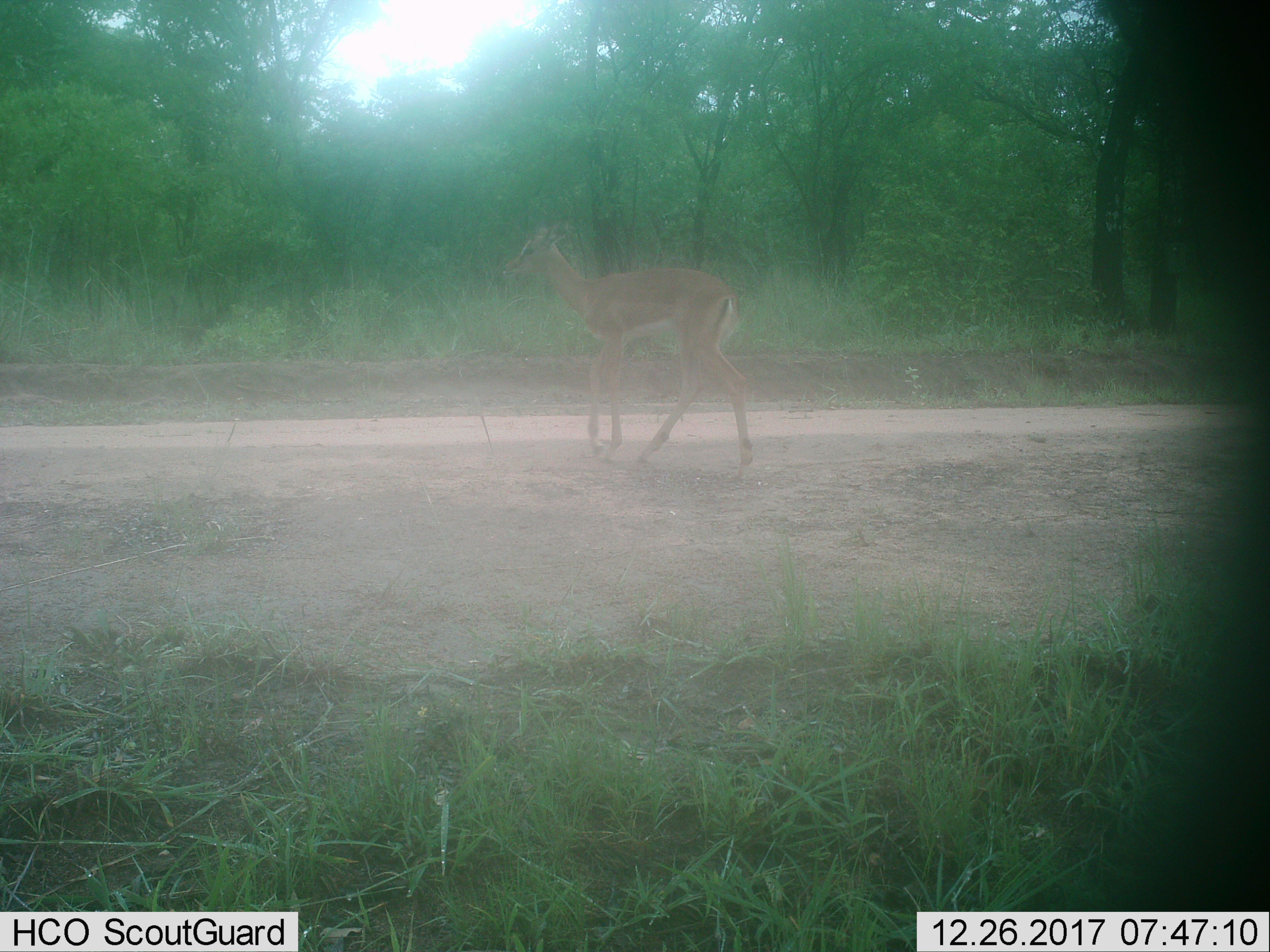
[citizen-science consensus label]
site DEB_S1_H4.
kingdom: Animalia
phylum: Chordata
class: Mammalia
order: Artiodactyla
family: Bovidae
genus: Aepyceros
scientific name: Aepyceros melampus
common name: impala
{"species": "impala (Aepyceros melampus)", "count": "1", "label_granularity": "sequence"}